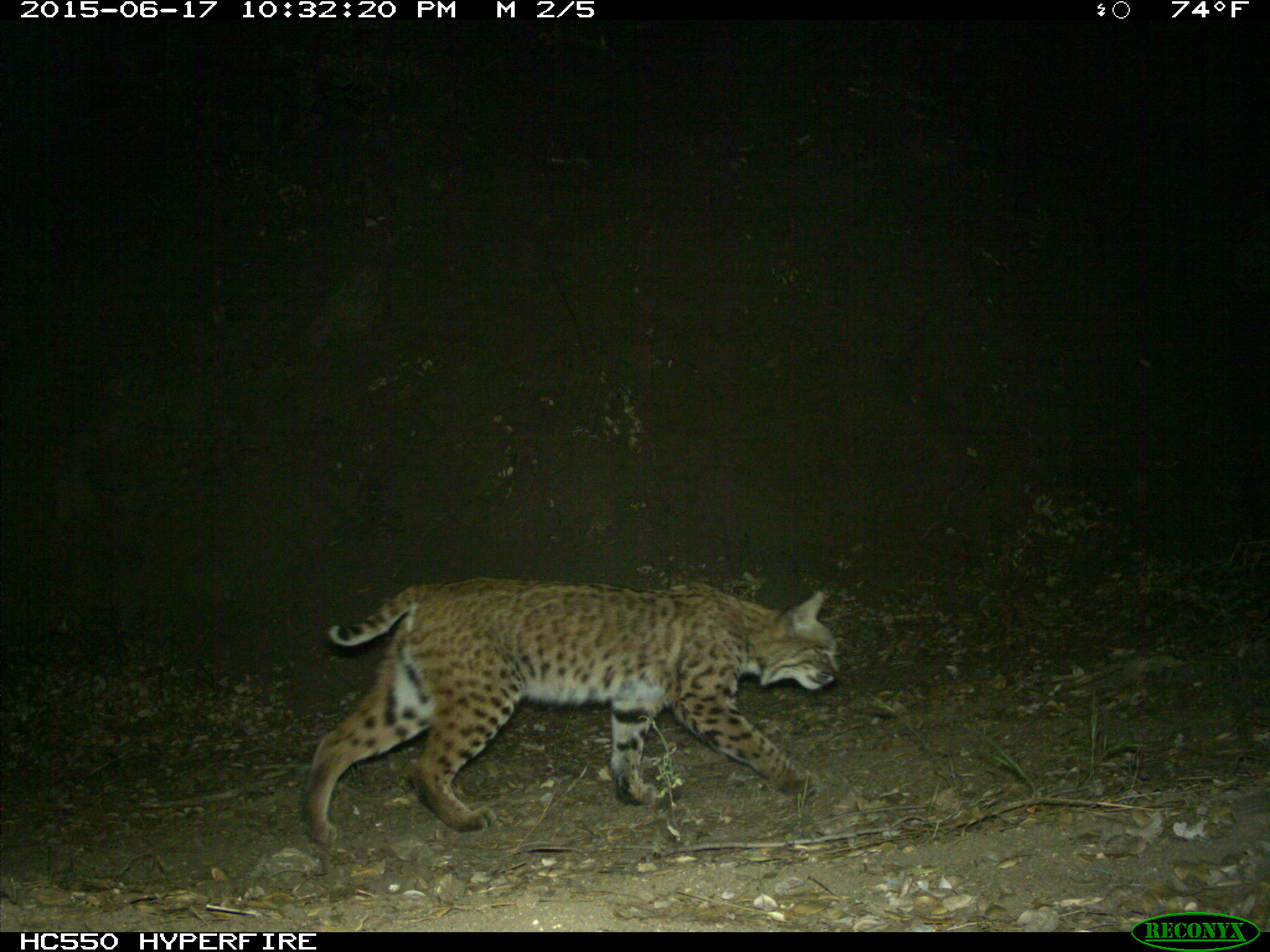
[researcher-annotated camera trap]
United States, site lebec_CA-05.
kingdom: Animalia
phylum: Chordata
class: Mammalia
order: Carnivora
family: Felidae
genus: Lynx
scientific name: Lynx rufus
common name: bobcat